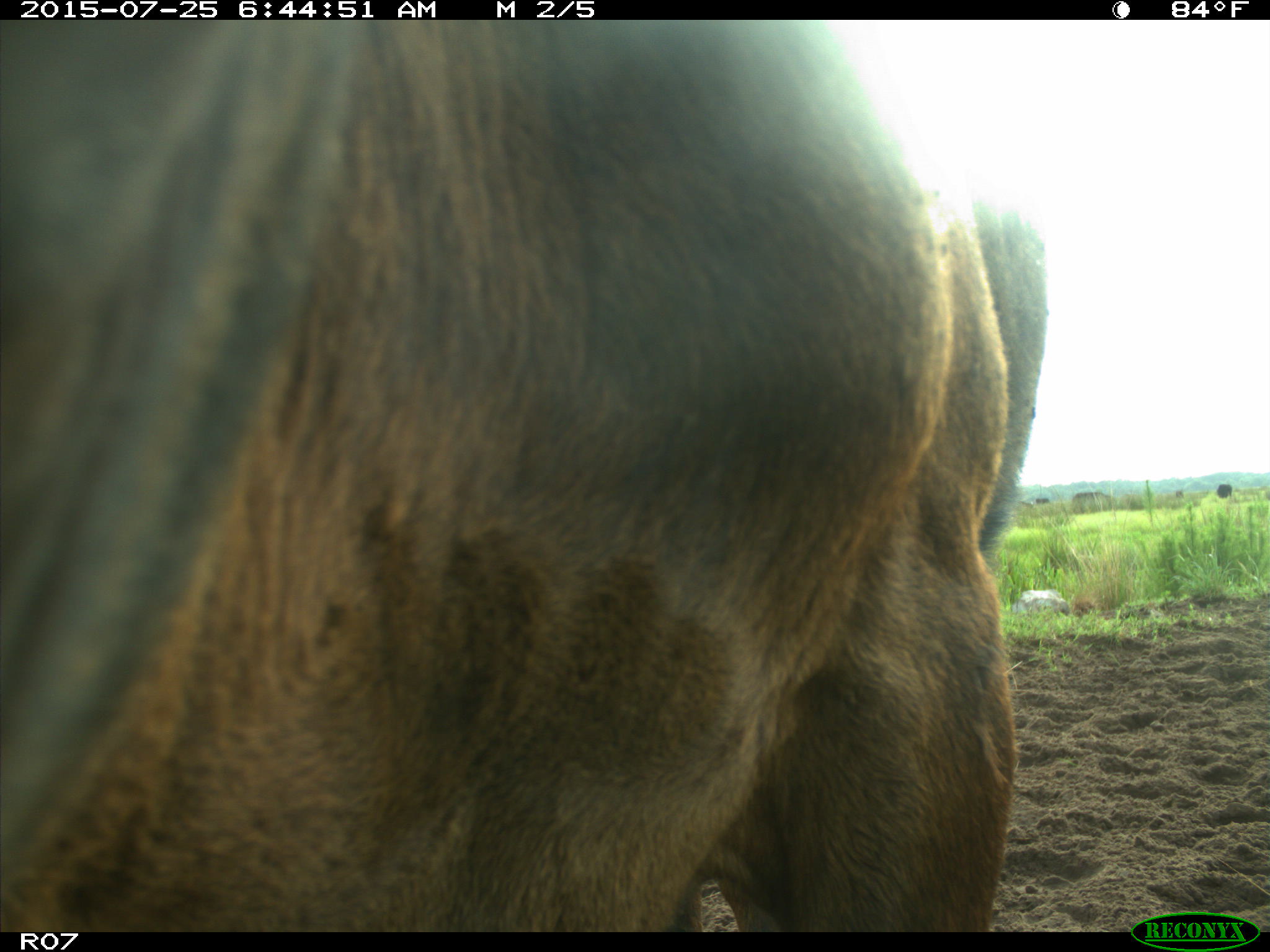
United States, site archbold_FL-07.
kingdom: Animalia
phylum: Chordata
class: Mammalia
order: Artiodactyla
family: Bovidae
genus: Bos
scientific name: Bos taurus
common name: domestic cow